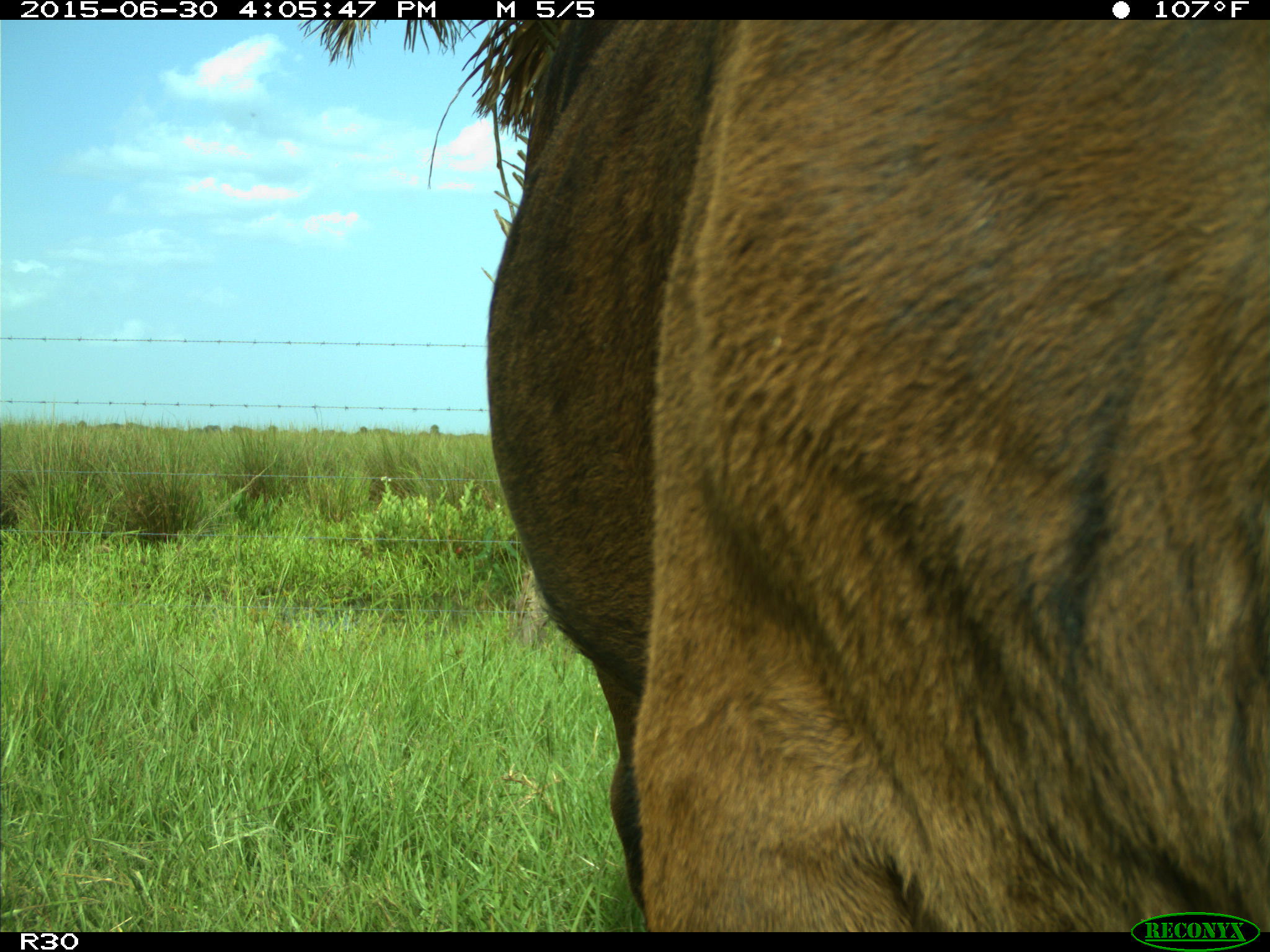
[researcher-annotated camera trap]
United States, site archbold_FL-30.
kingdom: Animalia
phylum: Chordata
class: Mammalia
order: Artiodactyla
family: Bovidae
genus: Bos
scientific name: Bos taurus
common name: domestic cow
Bos taurus (domestic cow).